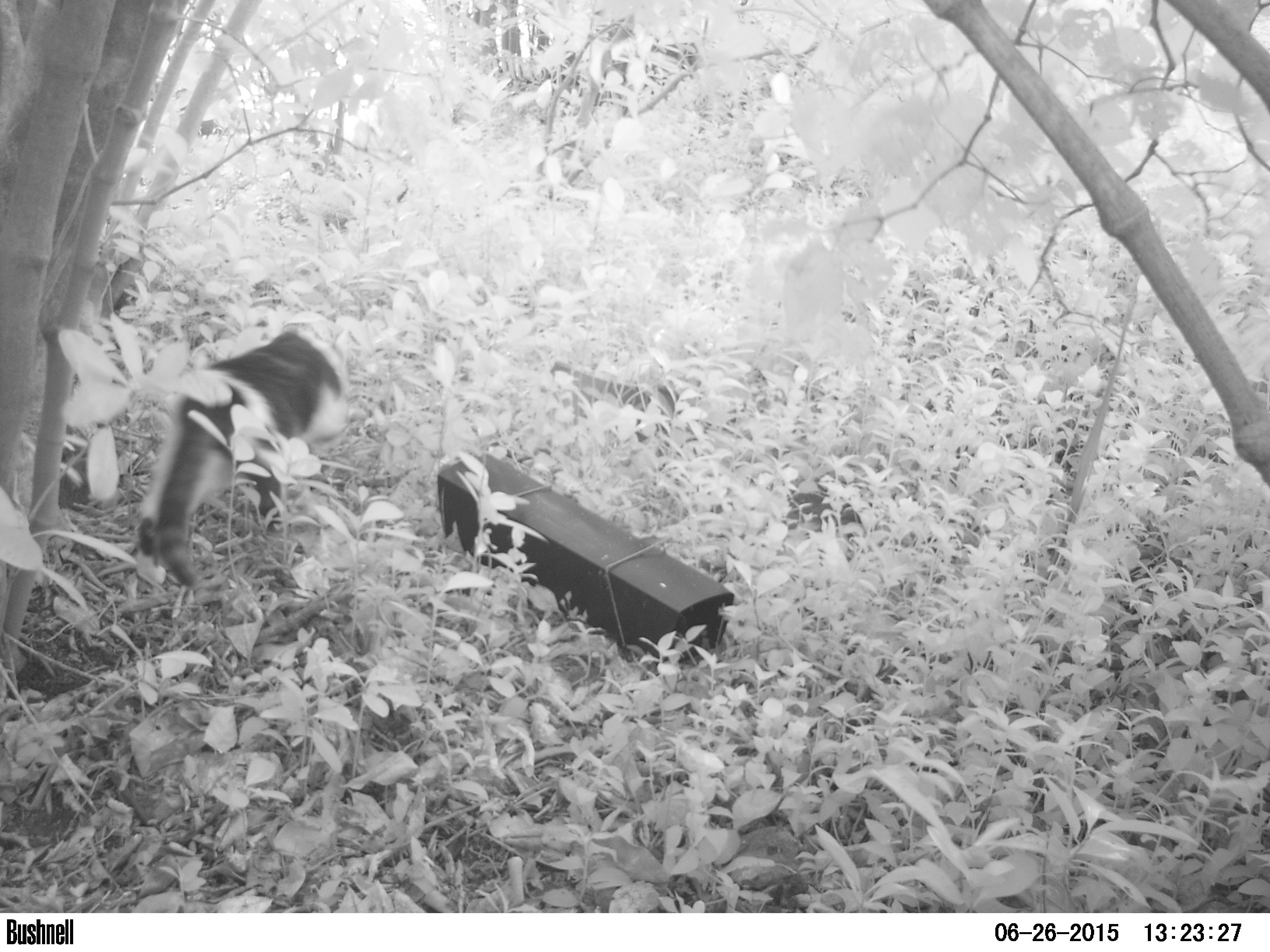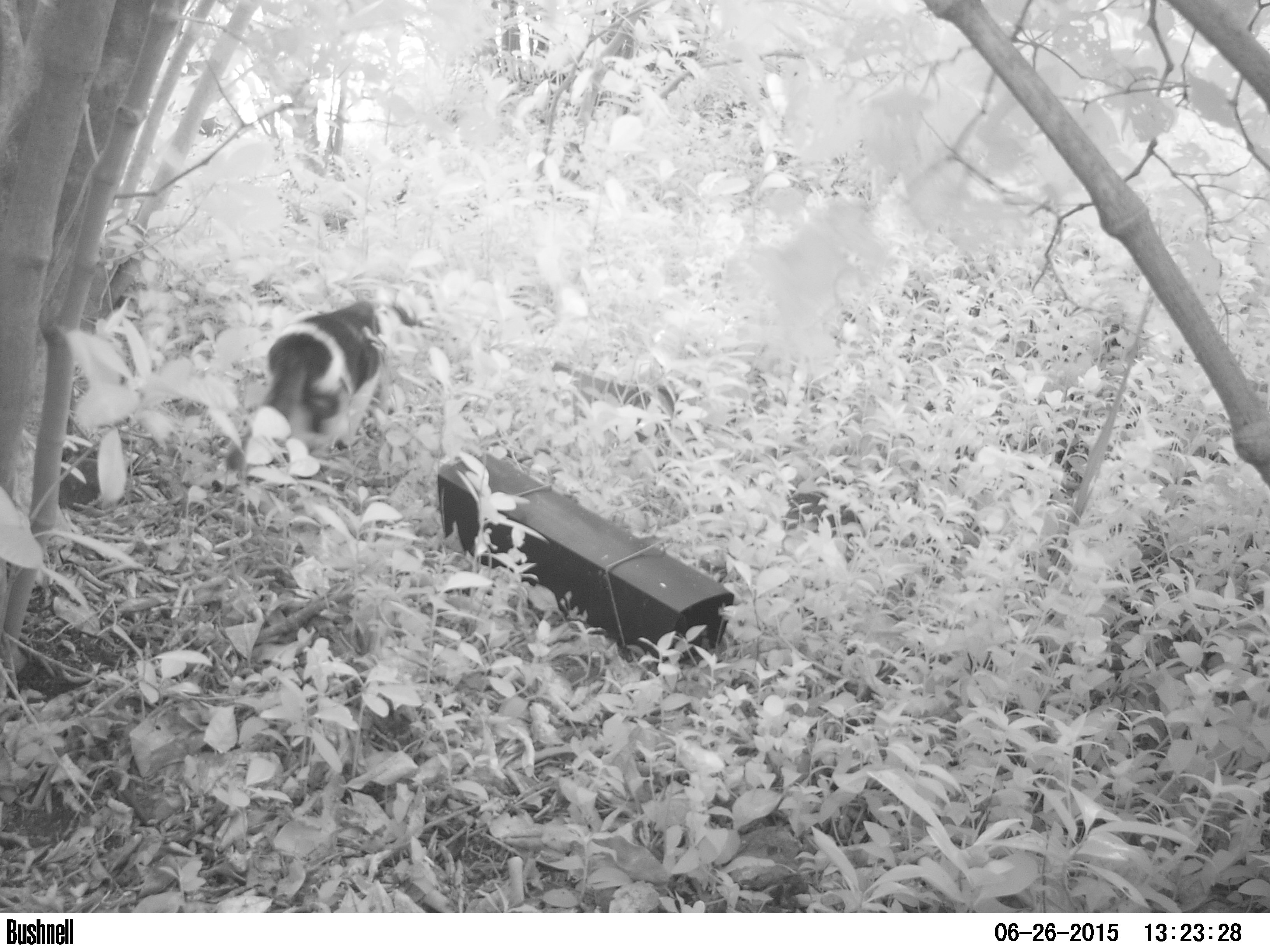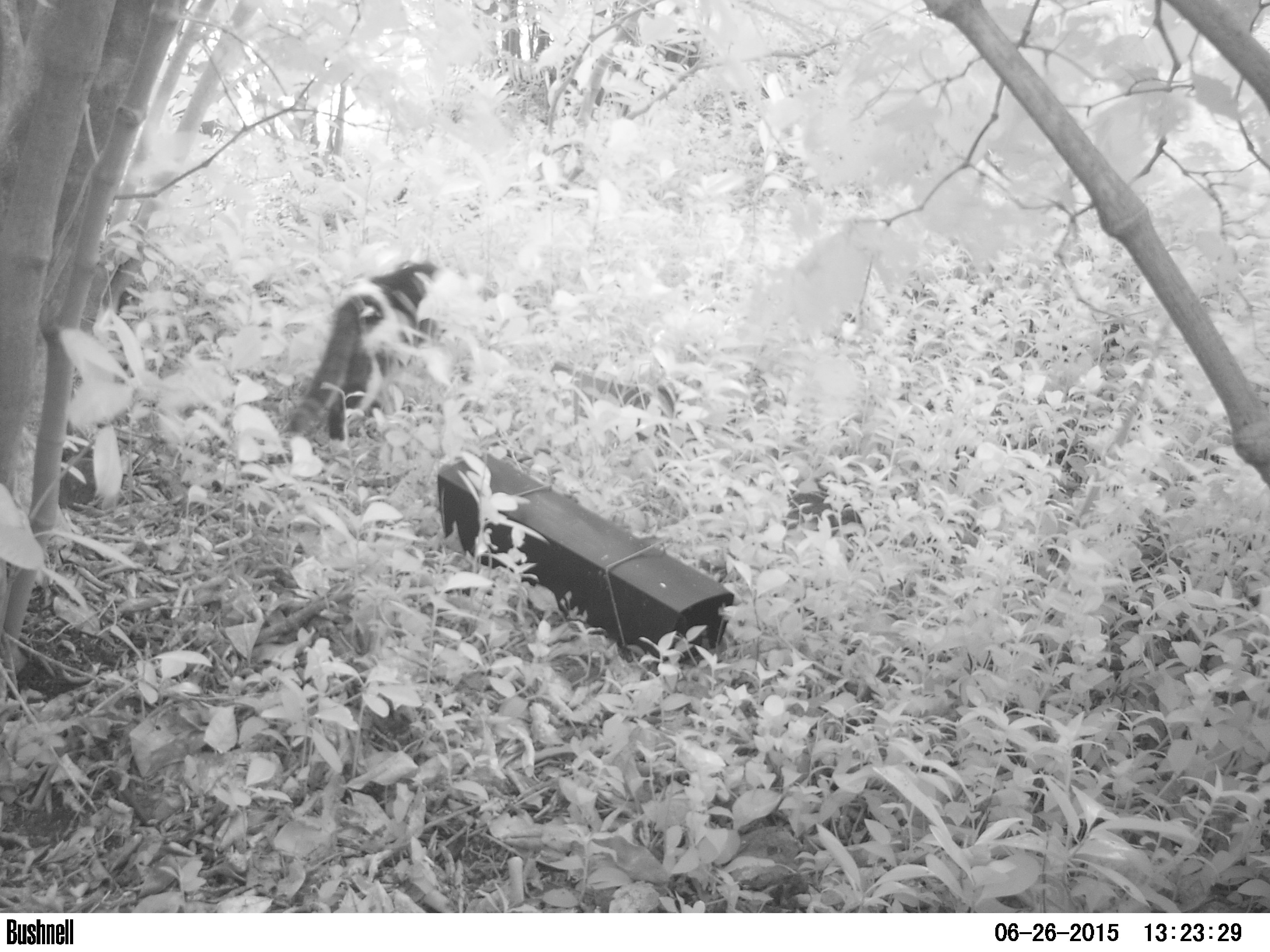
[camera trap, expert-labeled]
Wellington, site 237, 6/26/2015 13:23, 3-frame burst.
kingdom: Animalia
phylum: Chordata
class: Mammalia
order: Carnivora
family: Felidae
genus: Felis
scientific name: Felis catus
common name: cat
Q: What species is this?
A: Cat (Felis catus).